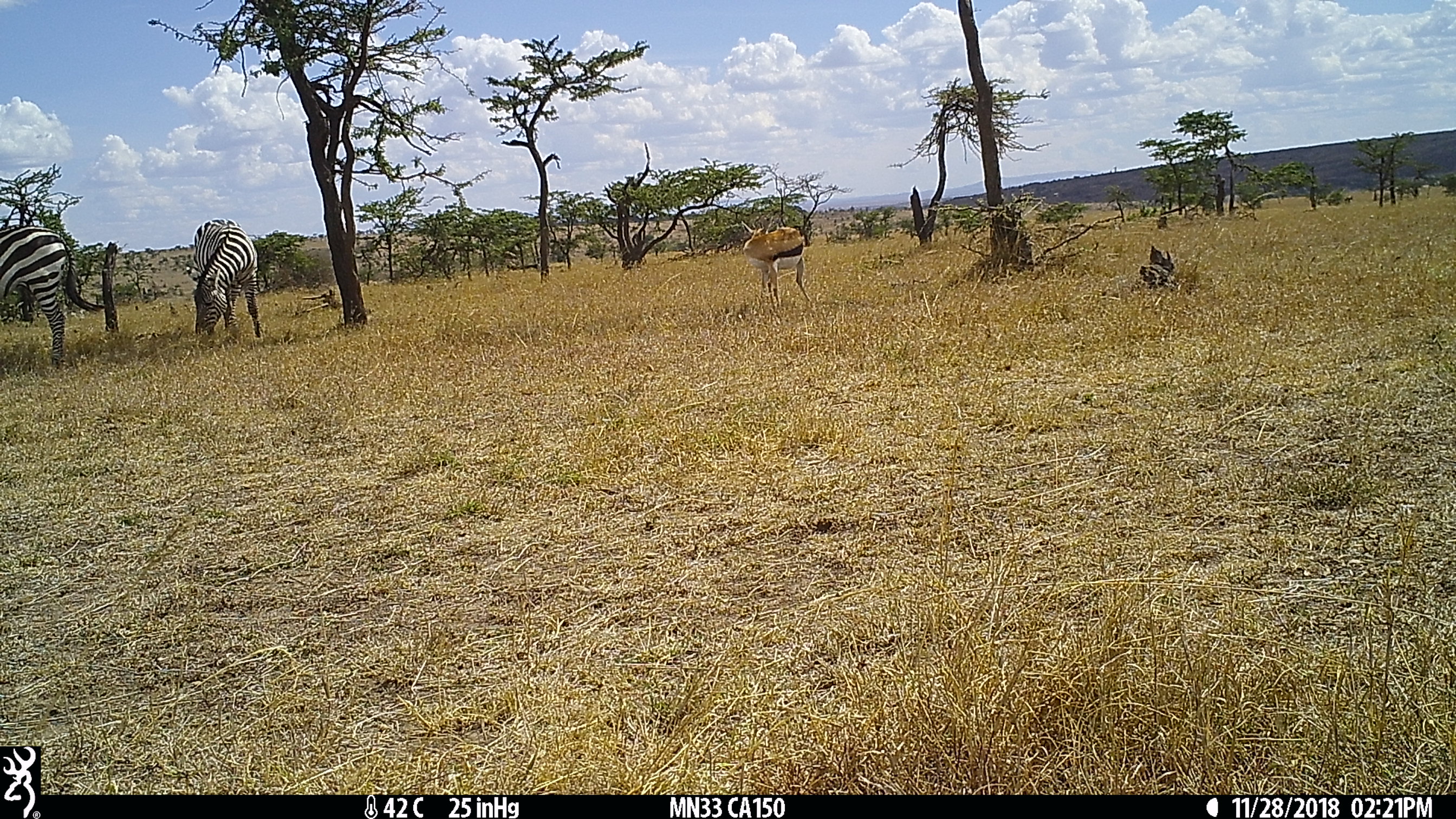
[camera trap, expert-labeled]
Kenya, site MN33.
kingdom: Animalia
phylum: Chordata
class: Mammalia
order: Artiodactyla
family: Bovidae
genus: Eudorcas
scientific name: Eudorcas thomsonii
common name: thomon's gazelle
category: gazelle thomsons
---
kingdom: Animalia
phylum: Chordata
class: Mammalia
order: Perissodactyla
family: Equidae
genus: Equus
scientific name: Equus quagga burchellii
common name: burchell's zebra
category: zebra